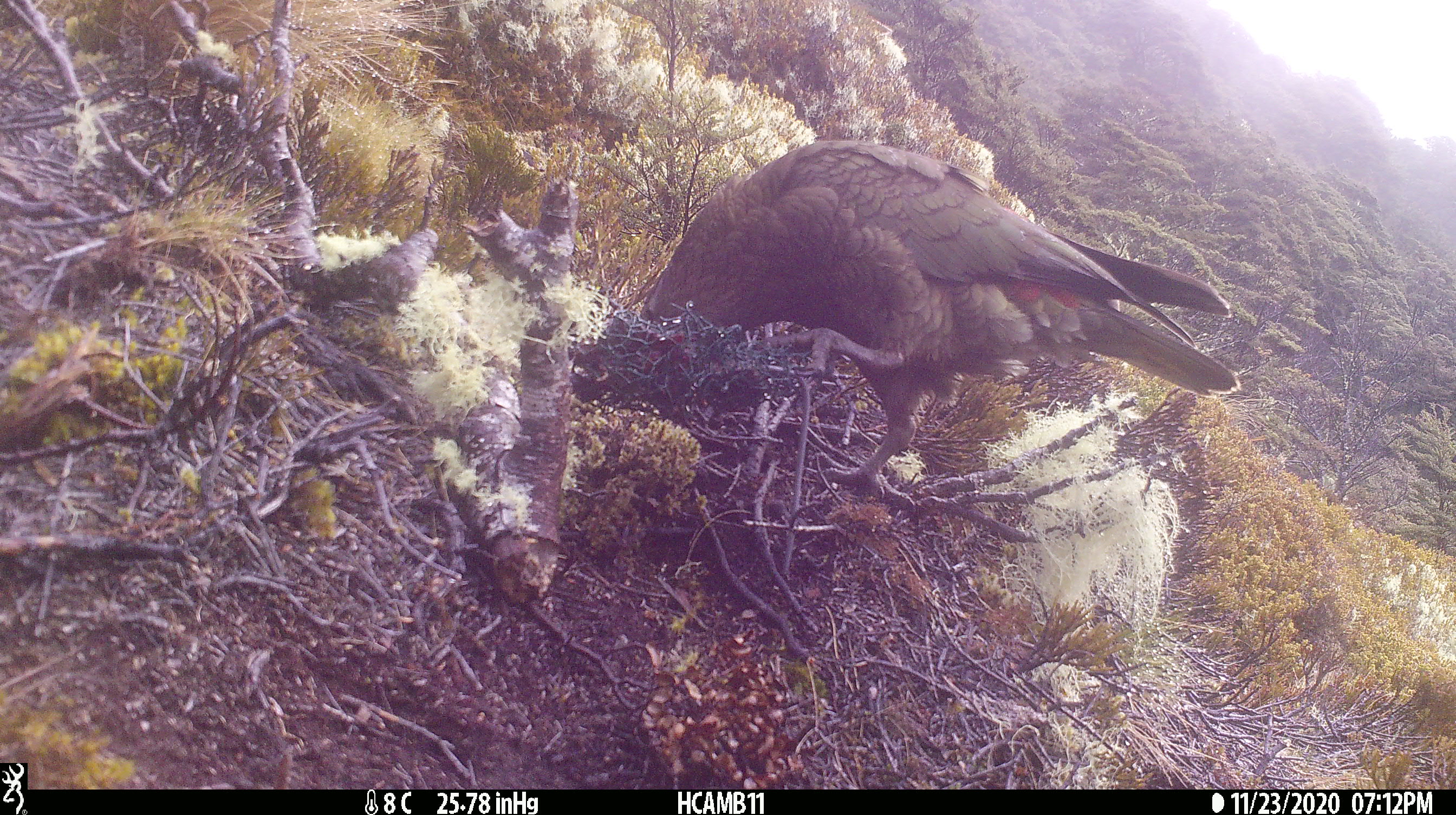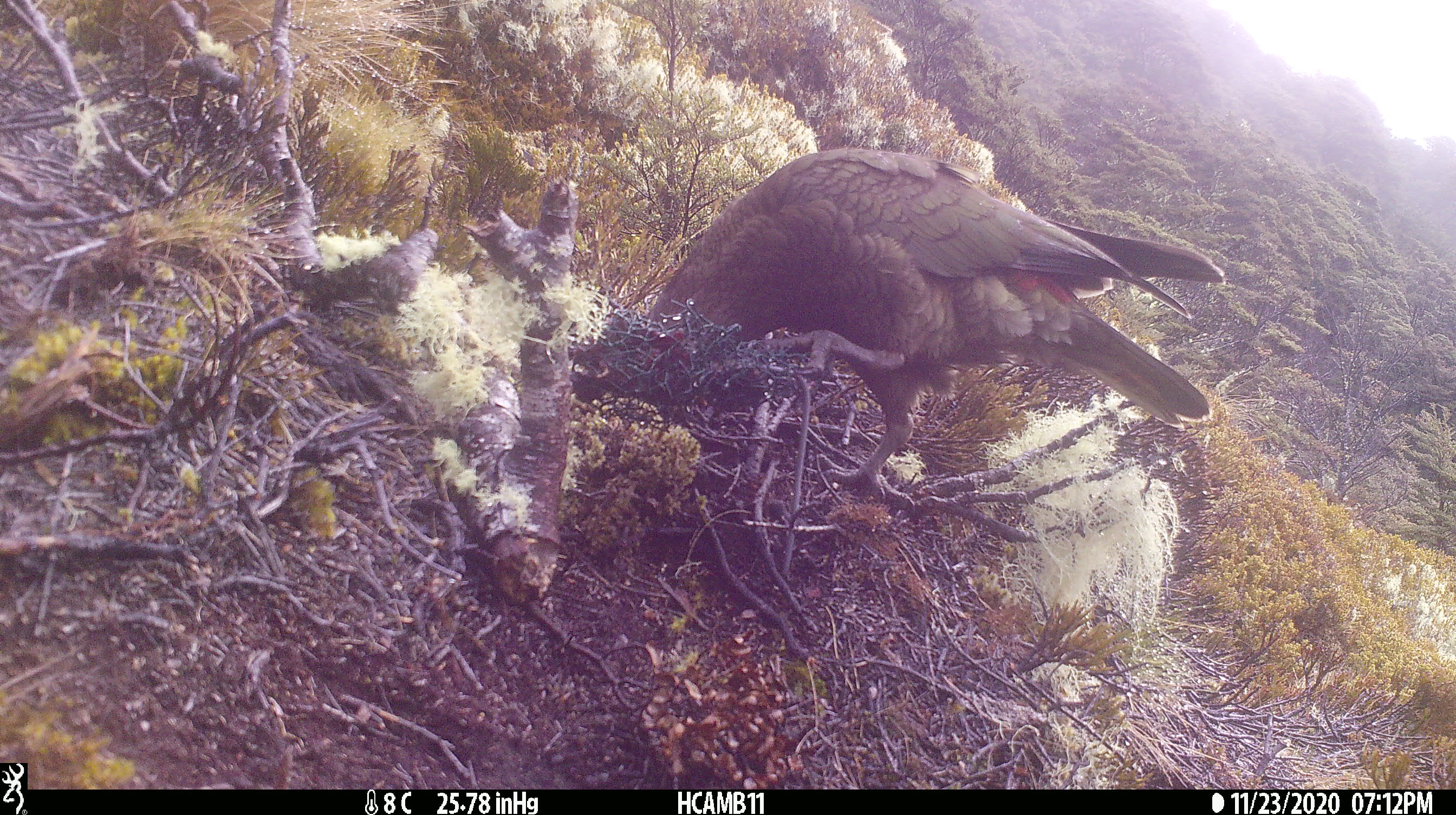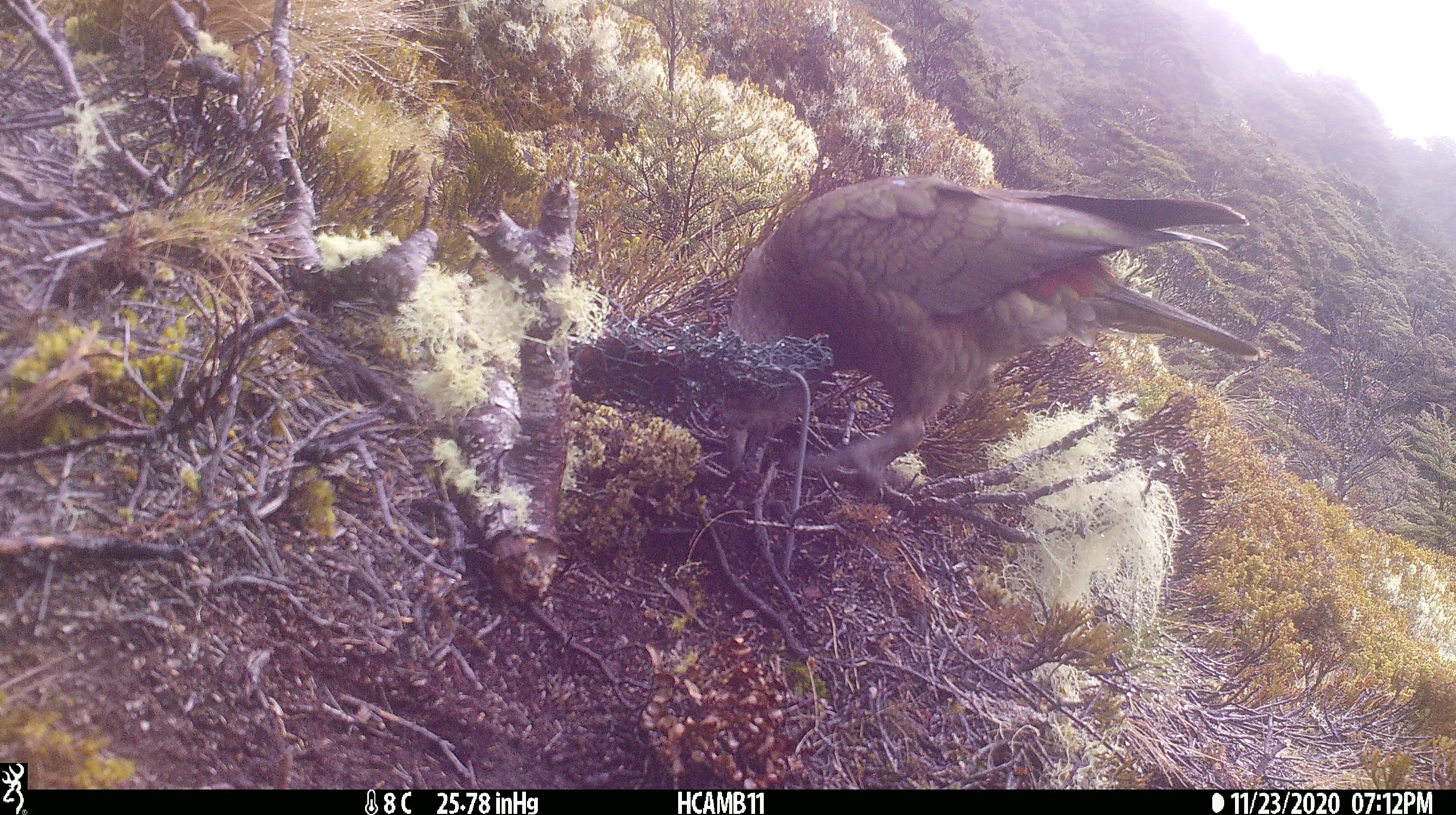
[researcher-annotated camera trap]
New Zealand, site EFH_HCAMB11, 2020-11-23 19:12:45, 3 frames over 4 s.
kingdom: Animalia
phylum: Chordata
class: Aves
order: Psittaciformes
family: Strigopidae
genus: Nestor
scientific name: Nestor notabilis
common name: kea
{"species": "kea (Nestor notabilis)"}